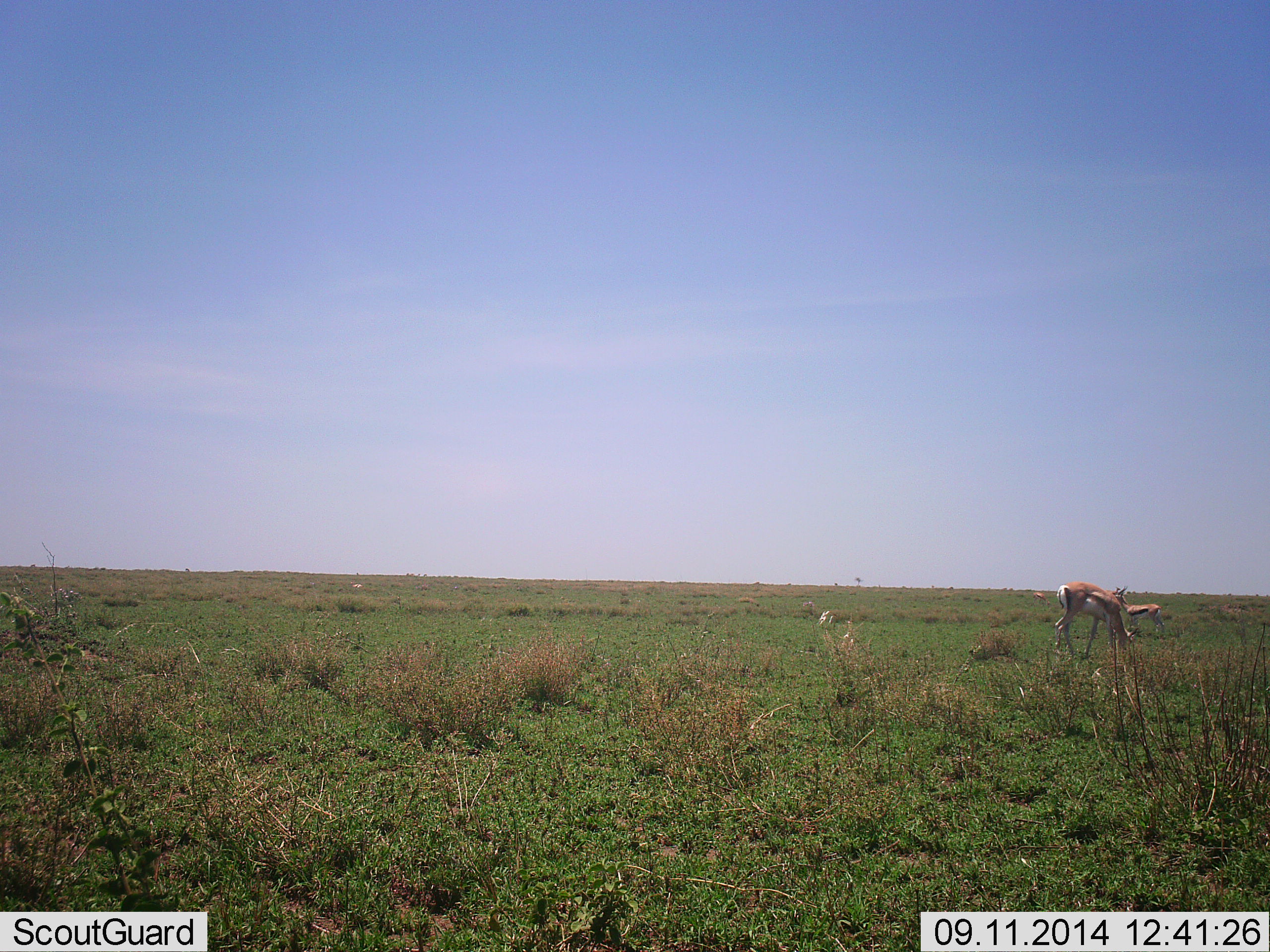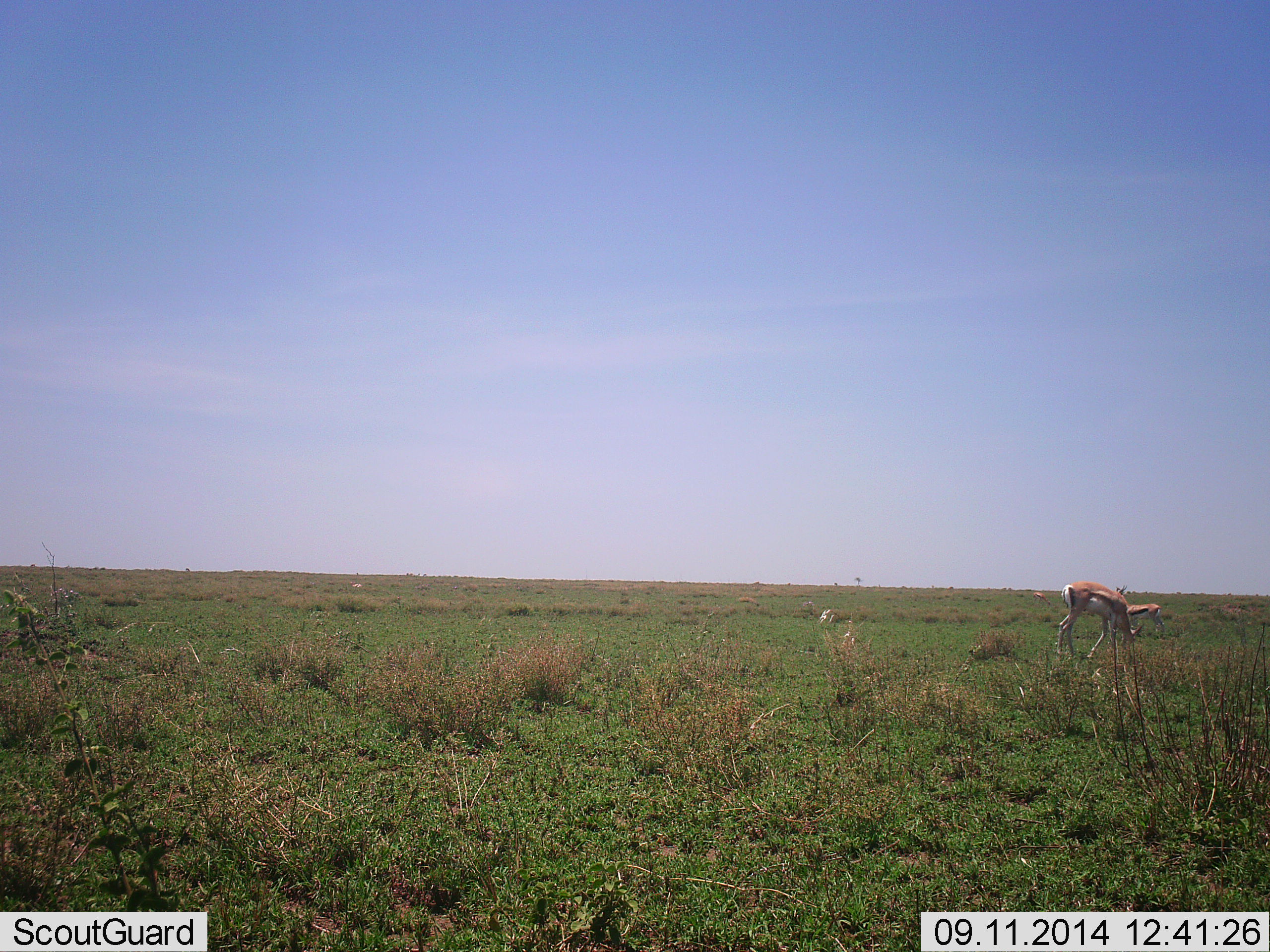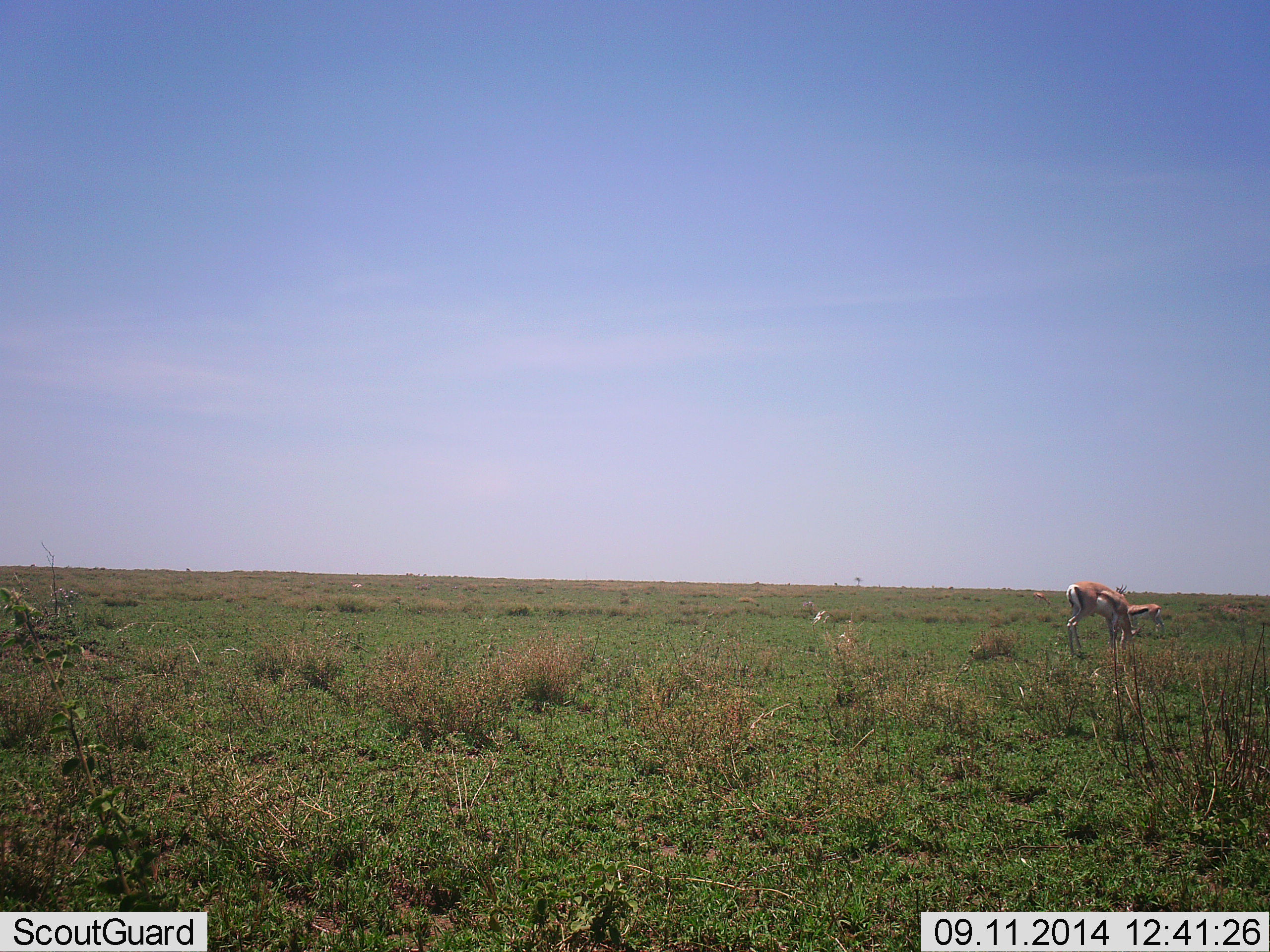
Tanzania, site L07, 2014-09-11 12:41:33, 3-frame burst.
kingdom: Animalia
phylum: Chordata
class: Mammalia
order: Artiodactyla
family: Bovidae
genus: Eudorcas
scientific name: Eudorcas thomsonii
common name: thomson's gazelle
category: gazellethomsons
Gazellethomsons (thomson's gazelle) (Eudorcas thomsonii), count 2. Behavior (volunteer vote fractions): standing 80%, resting 0%, moving 10%, interacting 0%. Young present (vote fraction): 0%. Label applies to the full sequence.